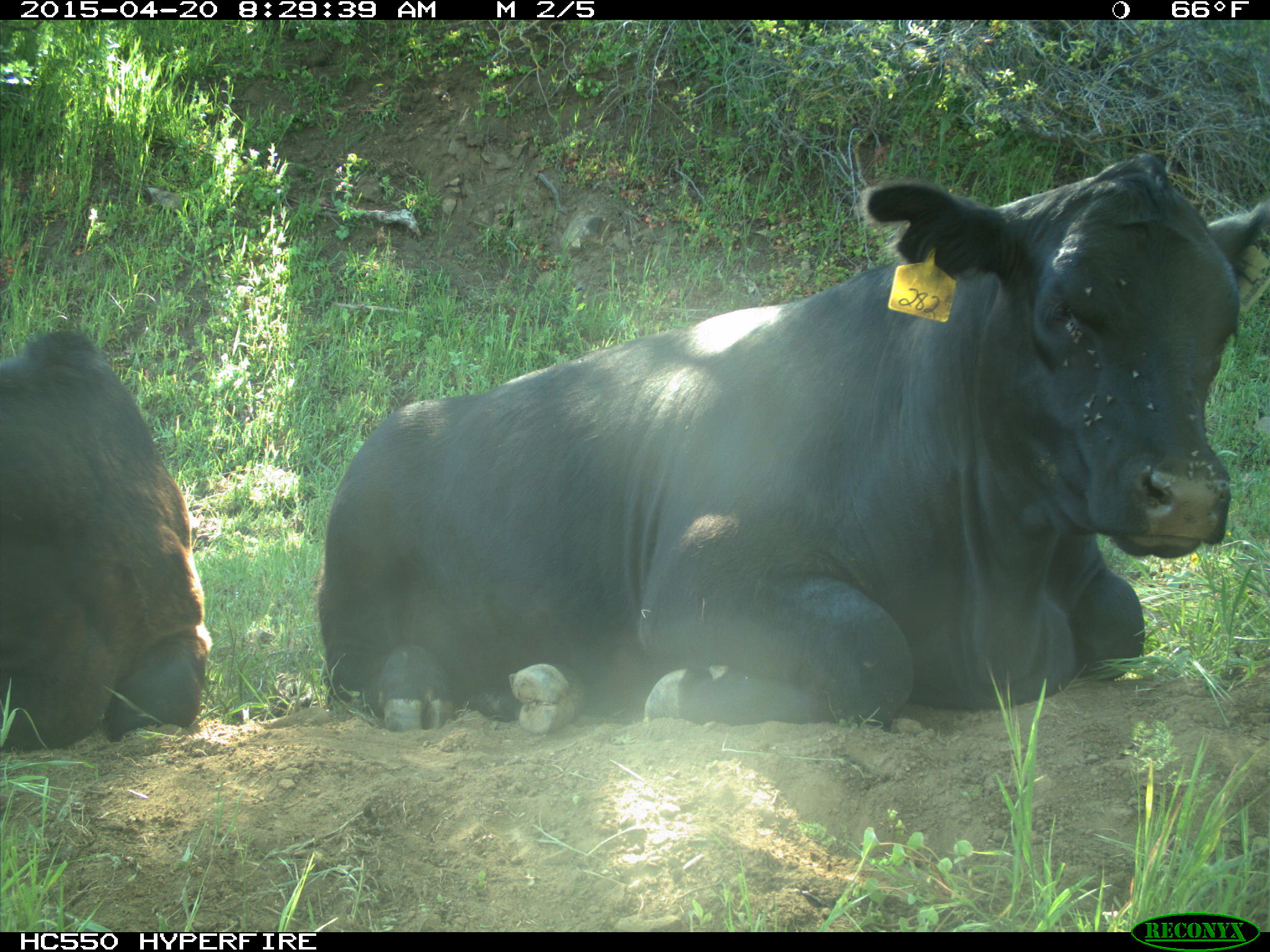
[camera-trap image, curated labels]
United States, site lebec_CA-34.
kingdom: Animalia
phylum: Chordata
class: Mammalia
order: Artiodactyla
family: Bovidae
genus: Bos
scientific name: Bos taurus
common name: domestic cow